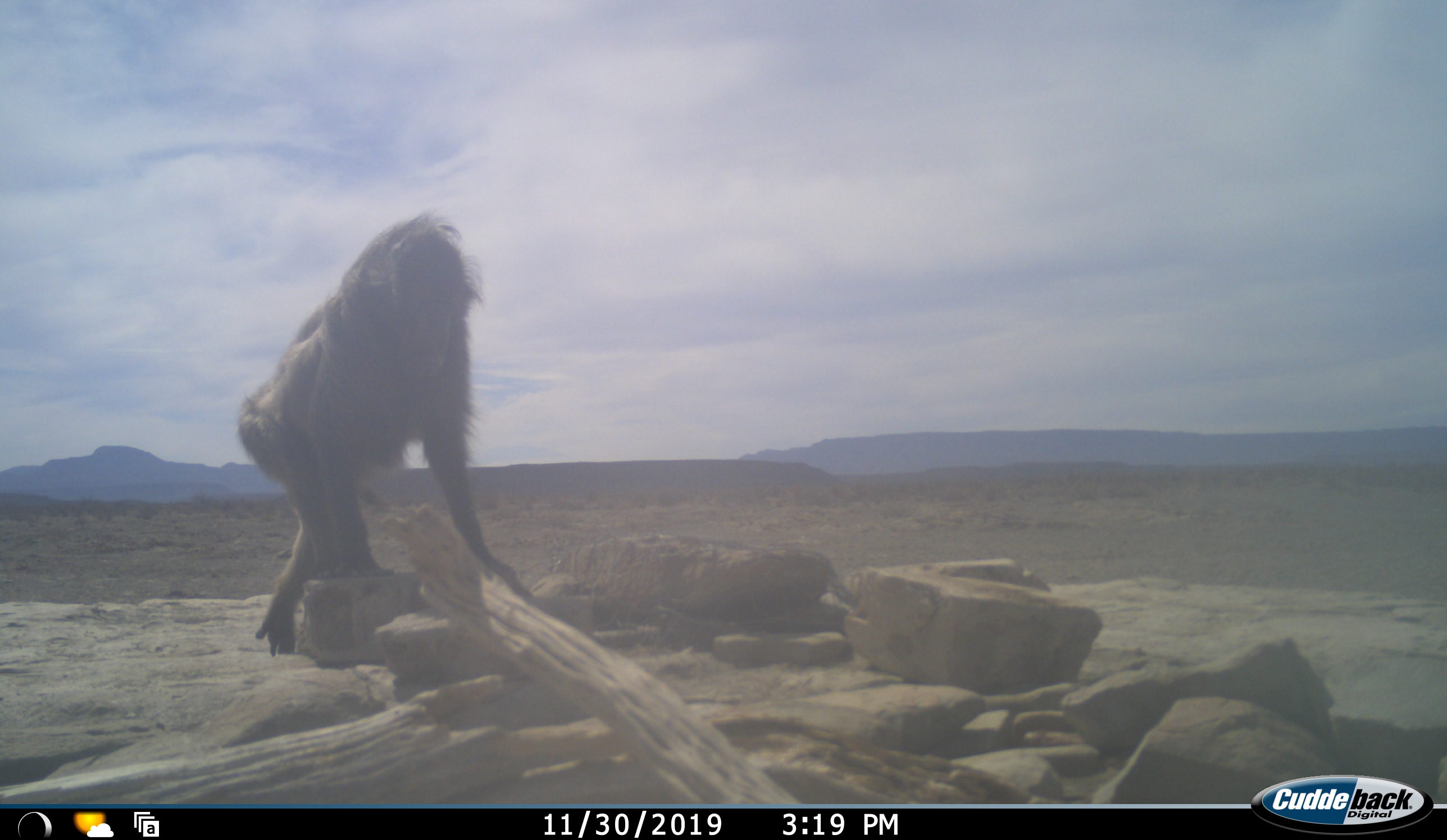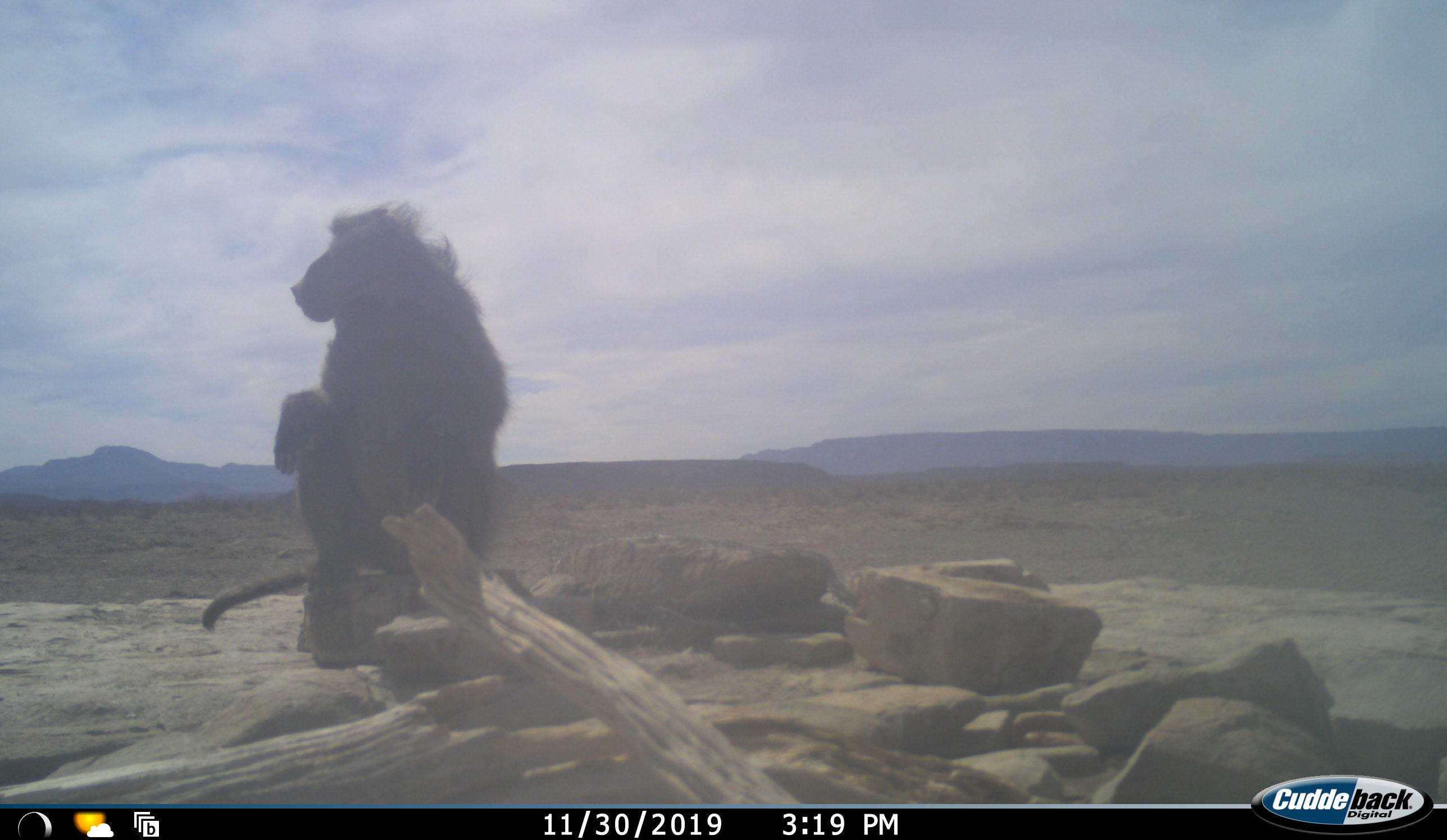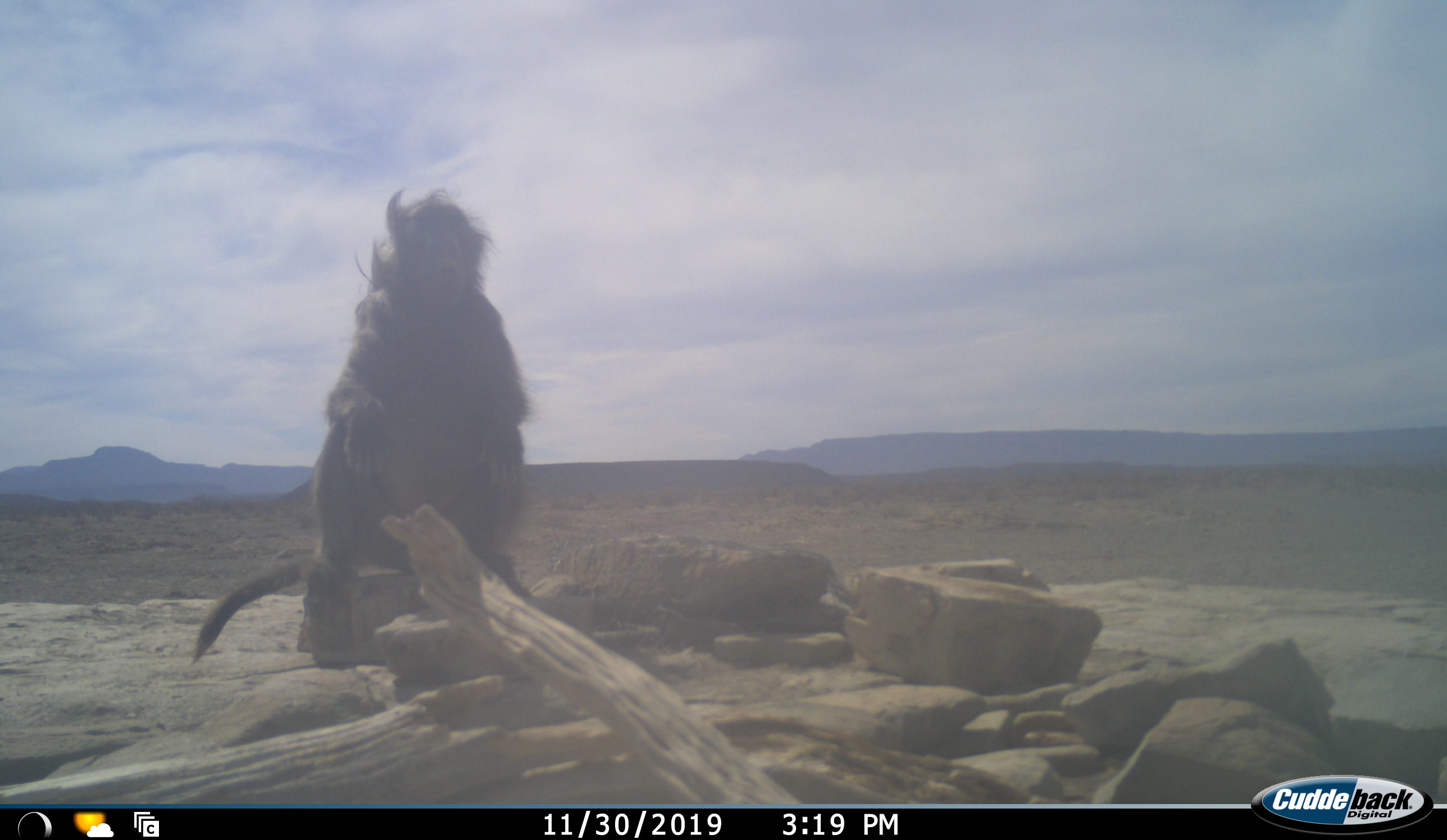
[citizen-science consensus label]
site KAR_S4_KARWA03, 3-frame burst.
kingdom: Animalia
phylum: Chordata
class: Mammalia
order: Primates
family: Cercopithecidae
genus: Papio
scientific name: Papio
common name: baboon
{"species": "baboon (Papio)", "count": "1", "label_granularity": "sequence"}